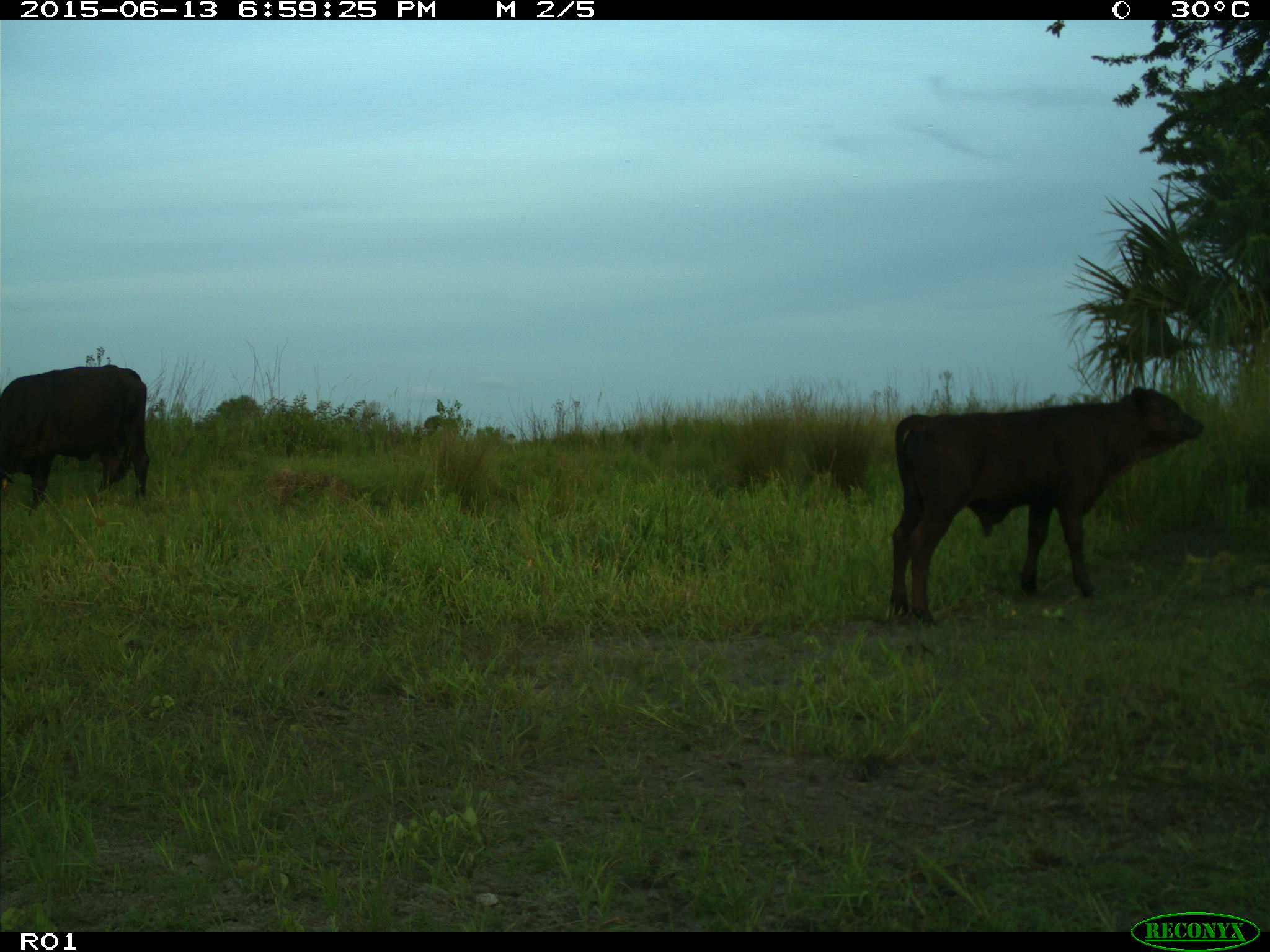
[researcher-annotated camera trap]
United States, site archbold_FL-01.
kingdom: Animalia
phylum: Chordata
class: Mammalia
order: Artiodactyla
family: Bovidae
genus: Bos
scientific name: Bos taurus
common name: domestic cow